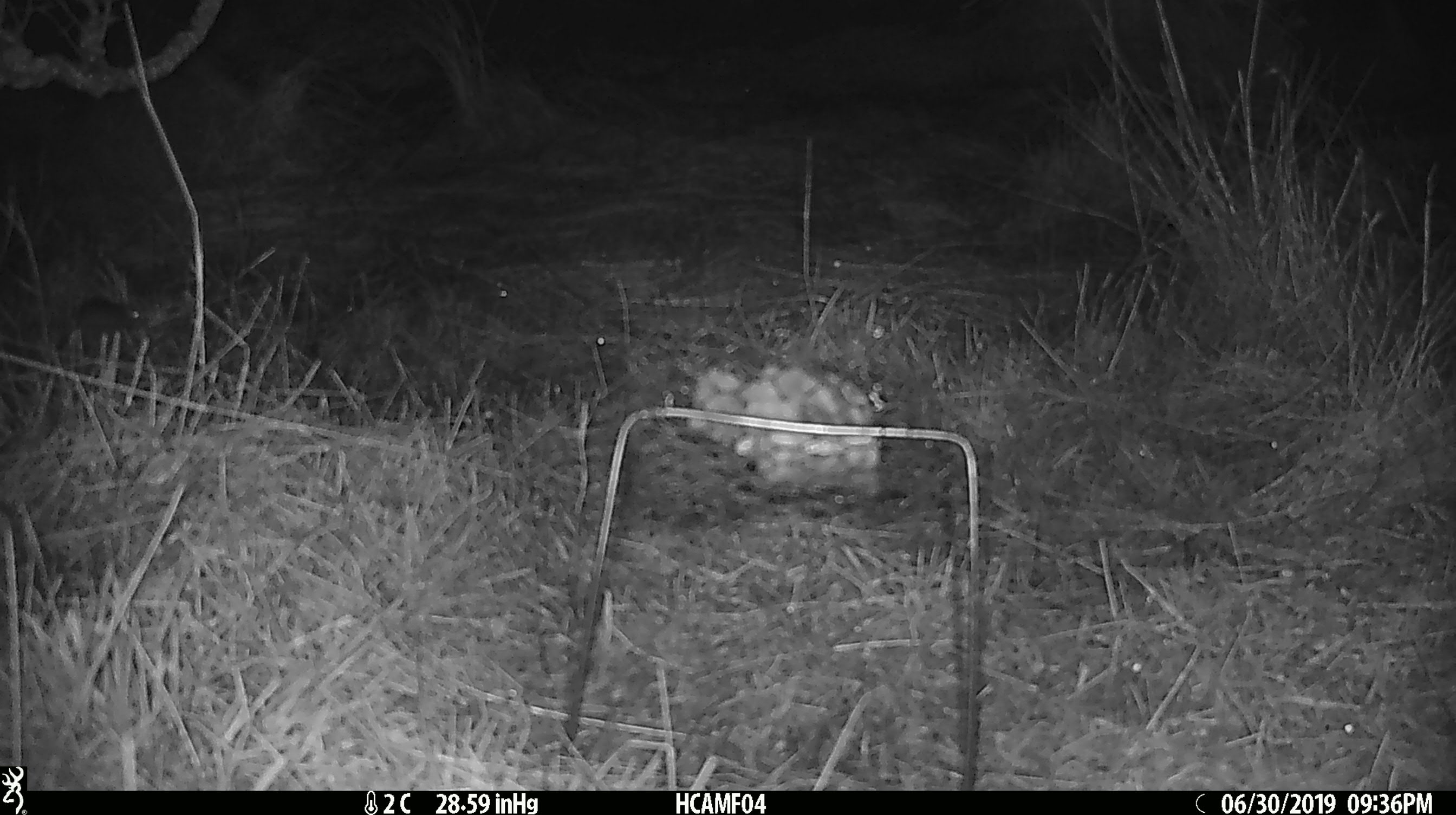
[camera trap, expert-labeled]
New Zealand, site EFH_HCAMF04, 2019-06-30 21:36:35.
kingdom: Animalia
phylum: Chordata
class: Mammalia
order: Rodentia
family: Muridae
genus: Mus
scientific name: Mus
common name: mouse